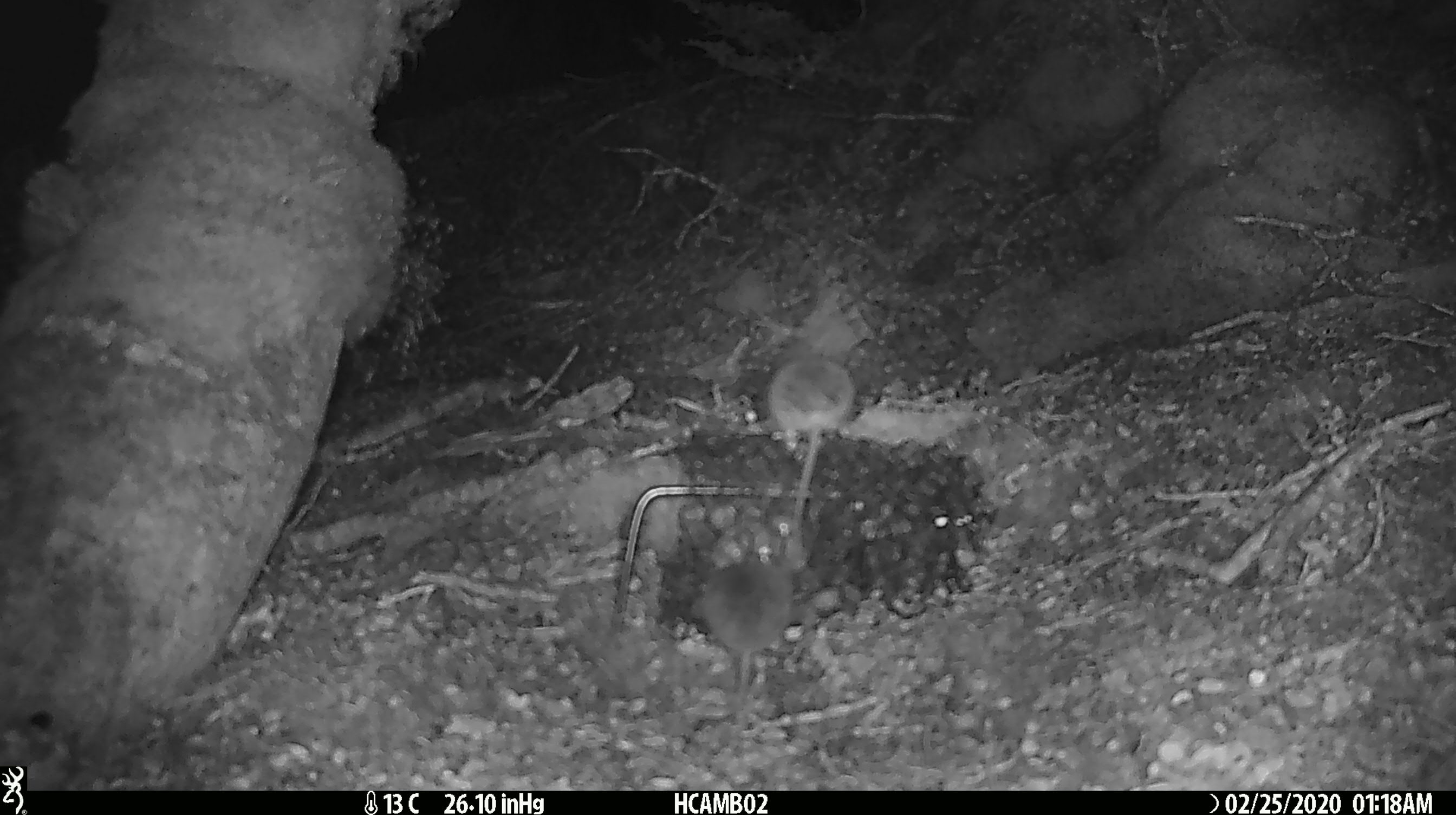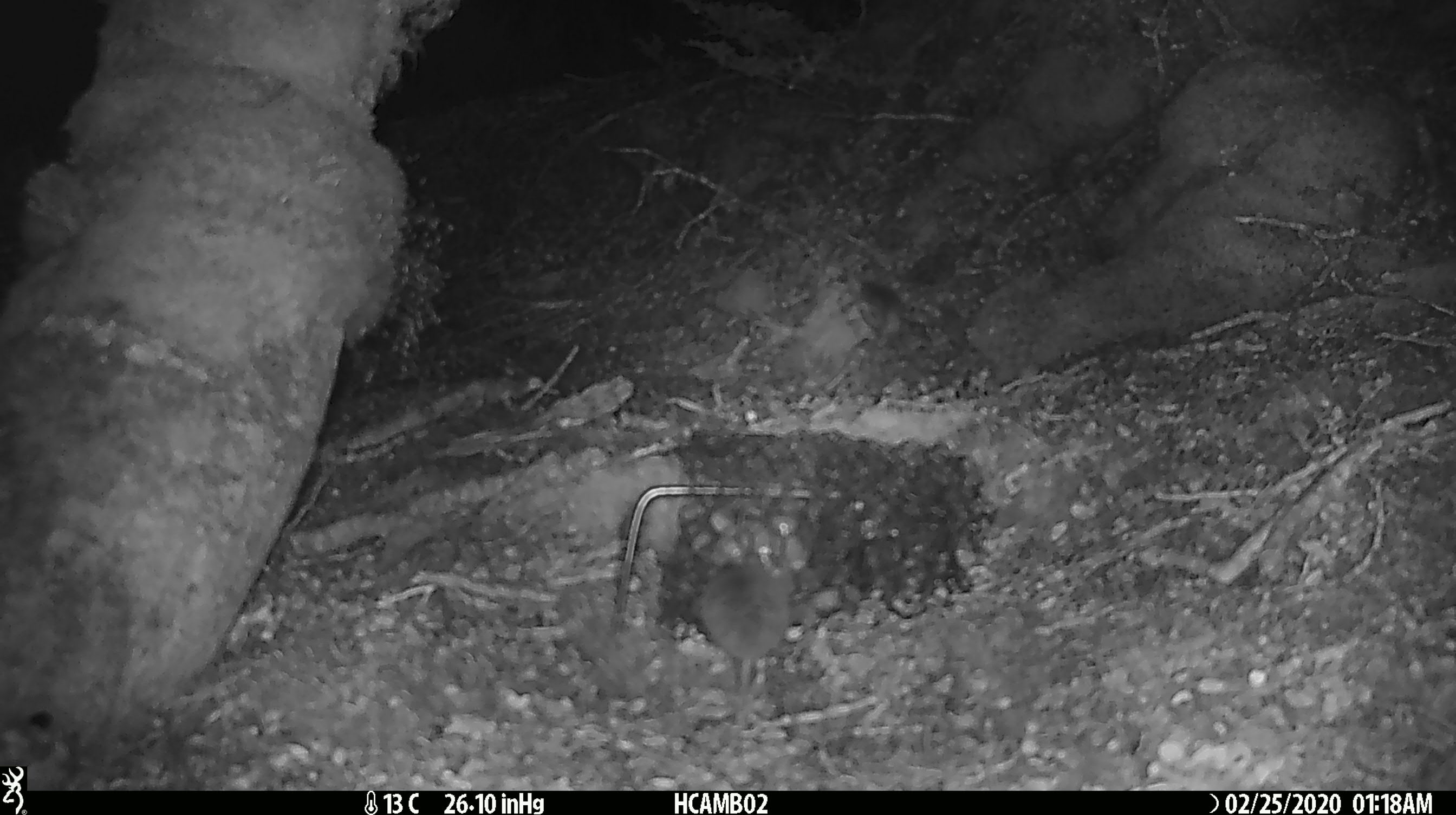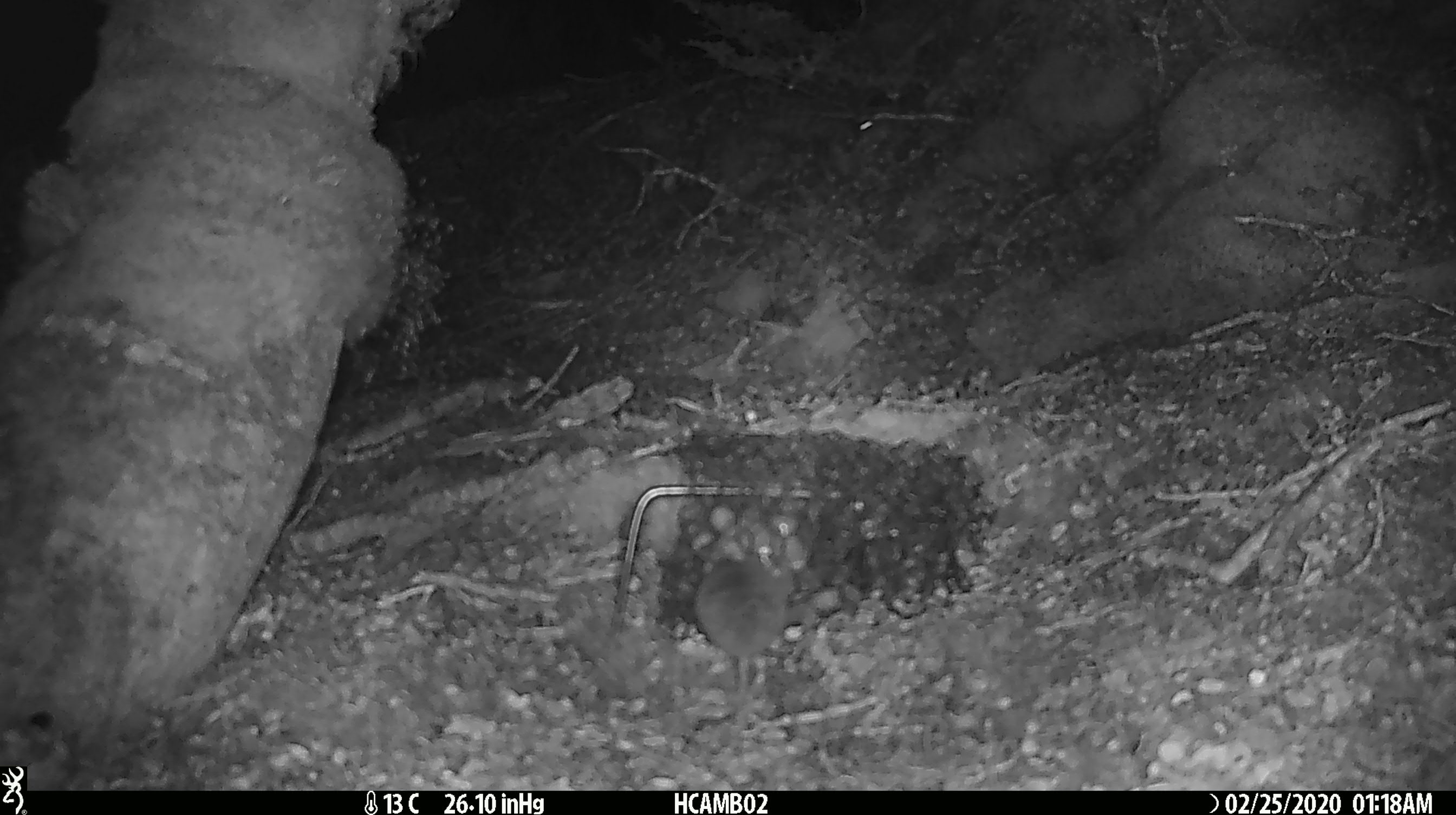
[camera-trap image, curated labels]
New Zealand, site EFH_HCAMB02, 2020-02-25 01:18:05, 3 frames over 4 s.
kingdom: Animalia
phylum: Chordata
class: Mammalia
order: Rodentia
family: Muridae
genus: Mus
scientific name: Mus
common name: mouse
Mouse (Mus).